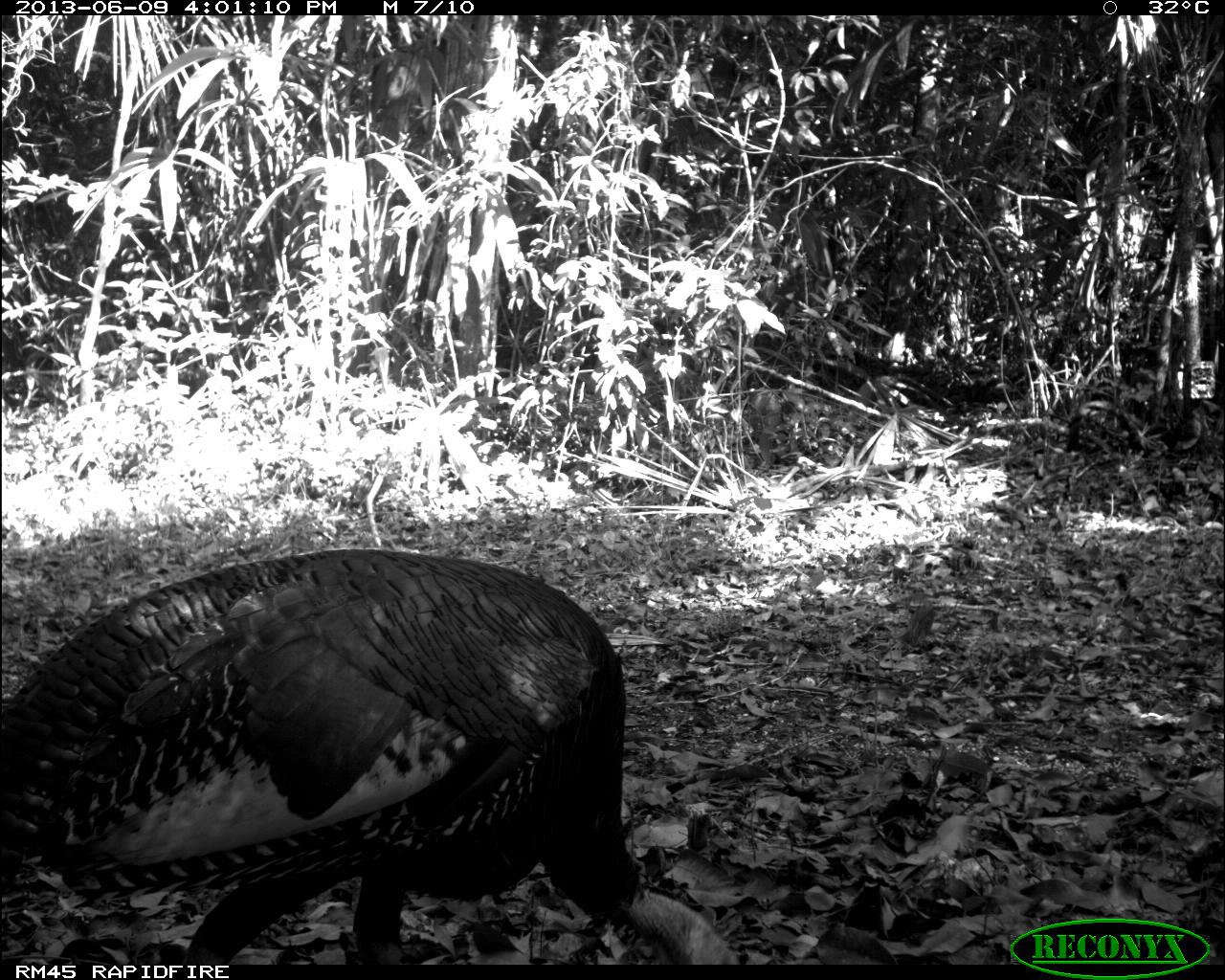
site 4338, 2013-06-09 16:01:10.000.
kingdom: Animalia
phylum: Chordata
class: Aves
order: Galliformes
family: Phasianidae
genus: Meleagris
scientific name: Meleagris ocellata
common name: ocellated turkey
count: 1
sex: male